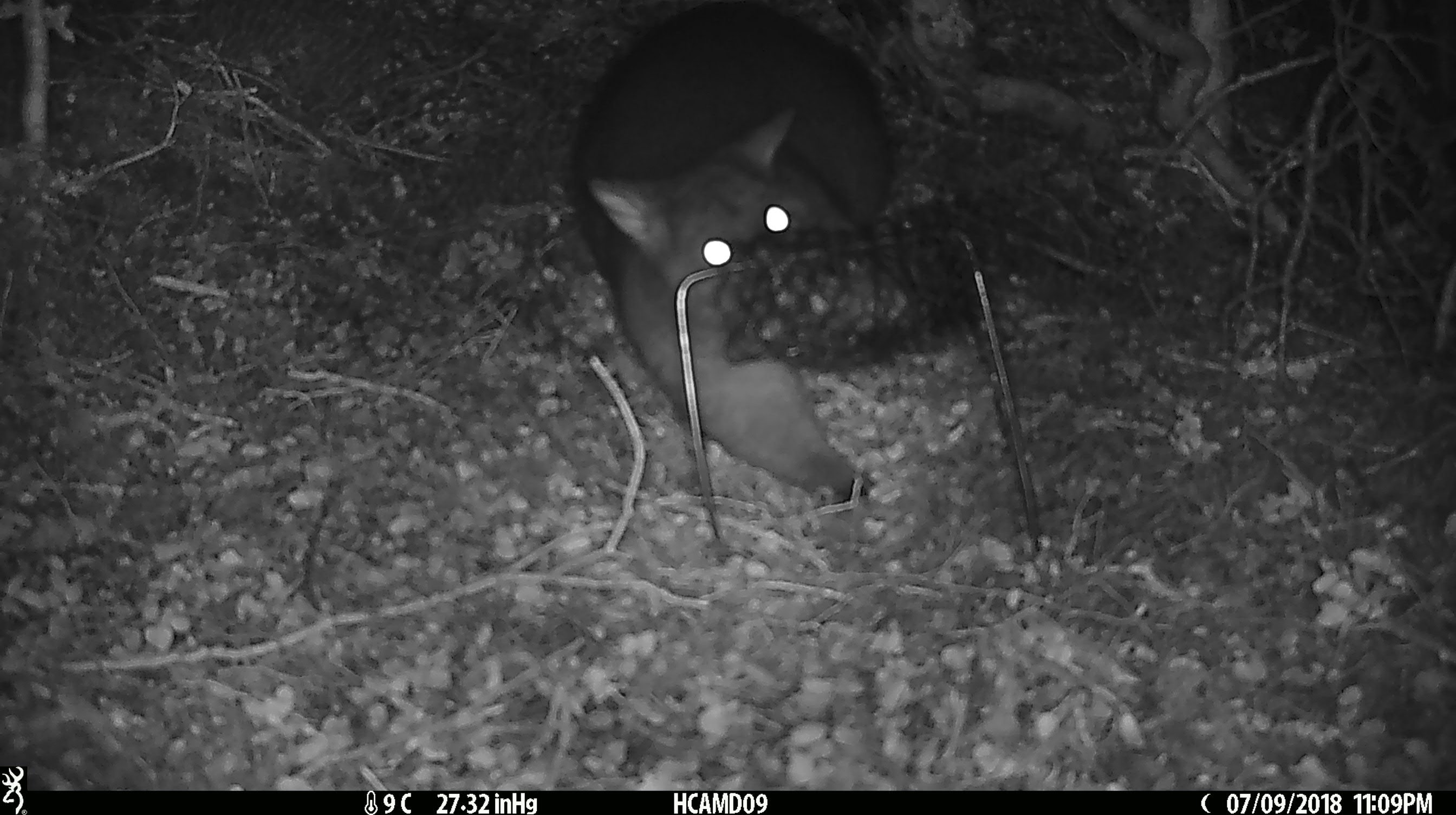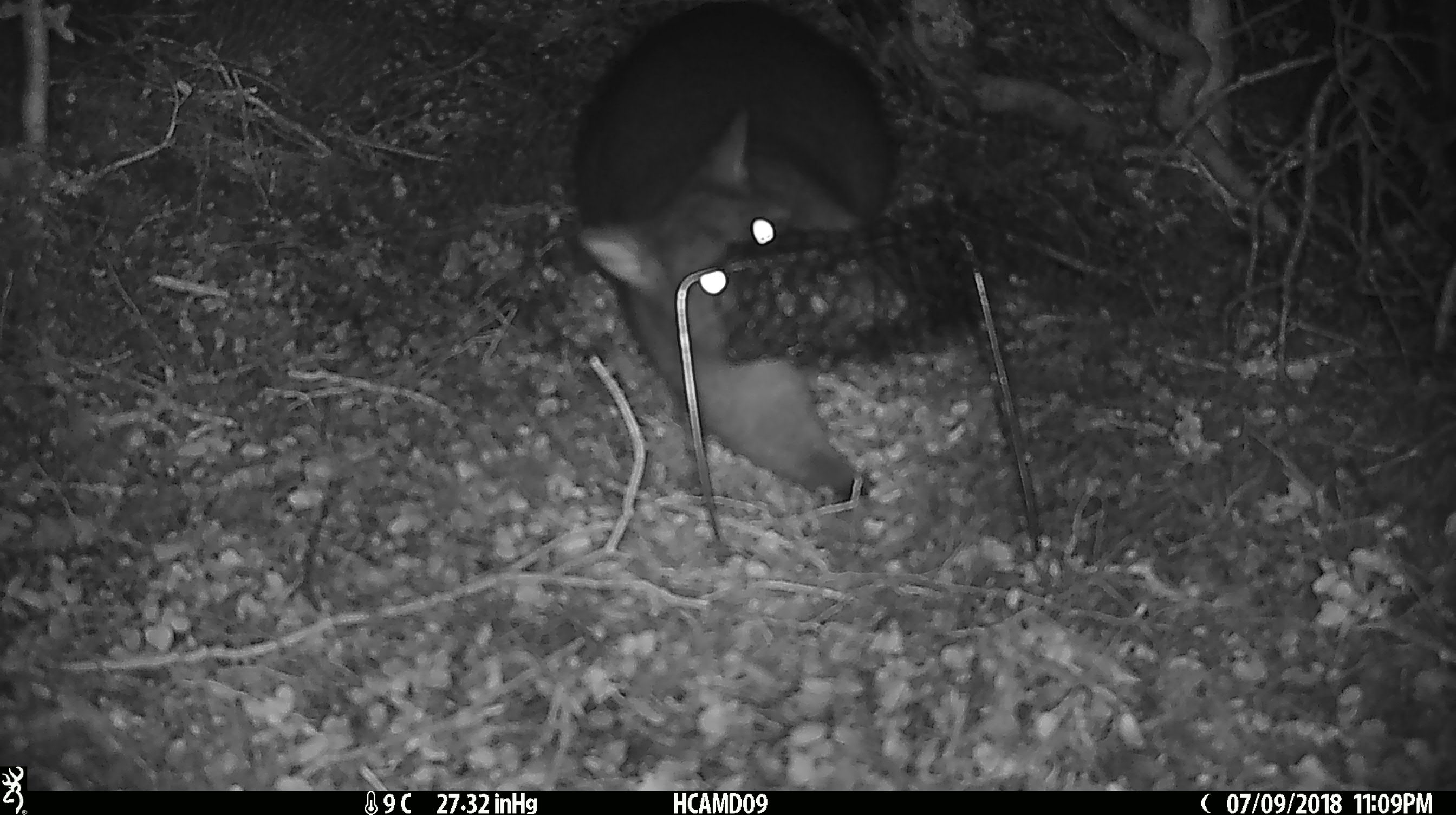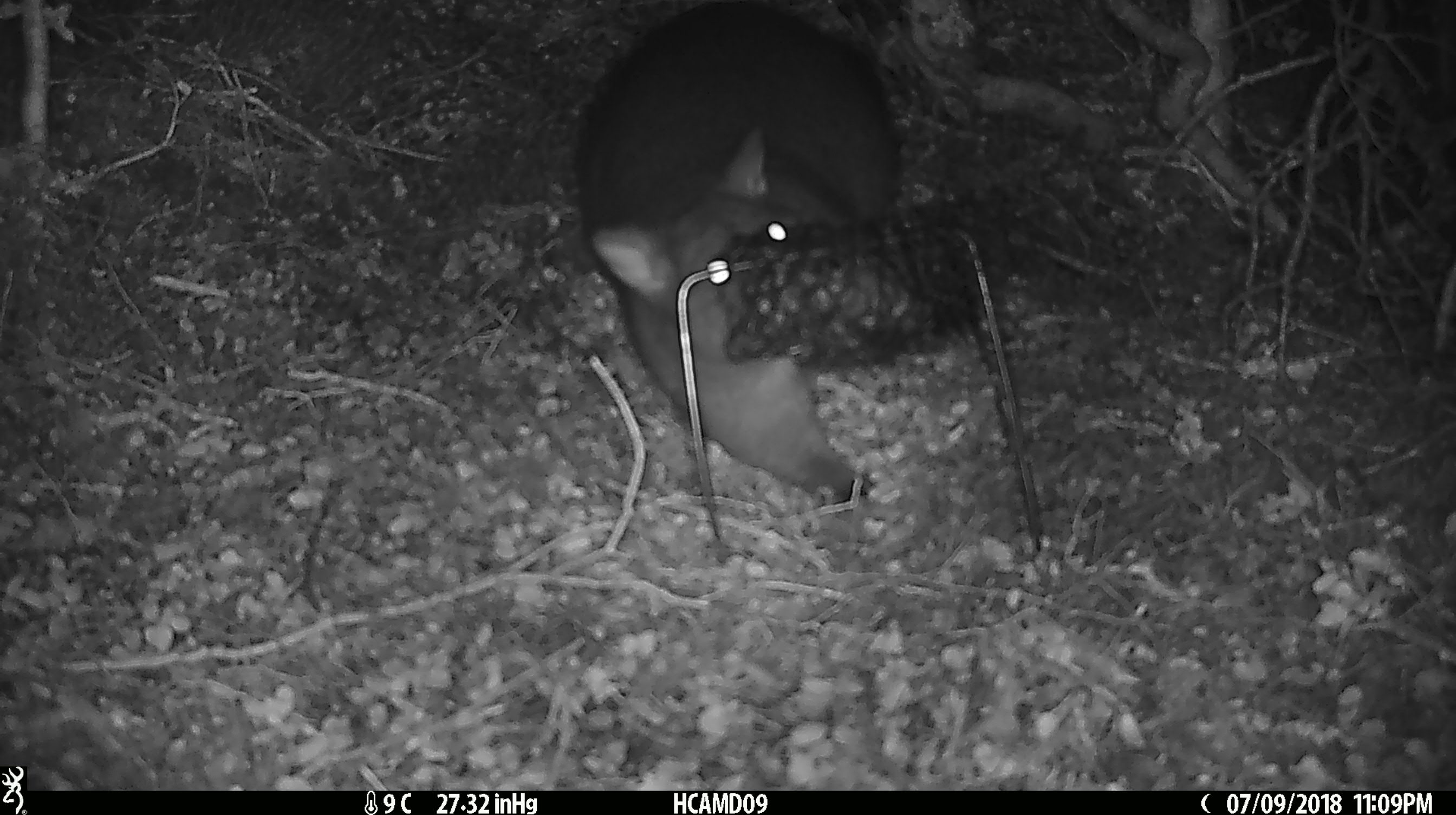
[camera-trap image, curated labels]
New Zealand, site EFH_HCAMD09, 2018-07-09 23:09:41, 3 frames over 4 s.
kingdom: Animalia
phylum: Chordata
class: Mammalia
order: Diprotodontia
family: Phalangeridae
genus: Trichosurus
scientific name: Trichosurus vulpecula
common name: common brushtail possum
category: possum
Possum (common brushtail possum) (Trichosurus vulpecula).